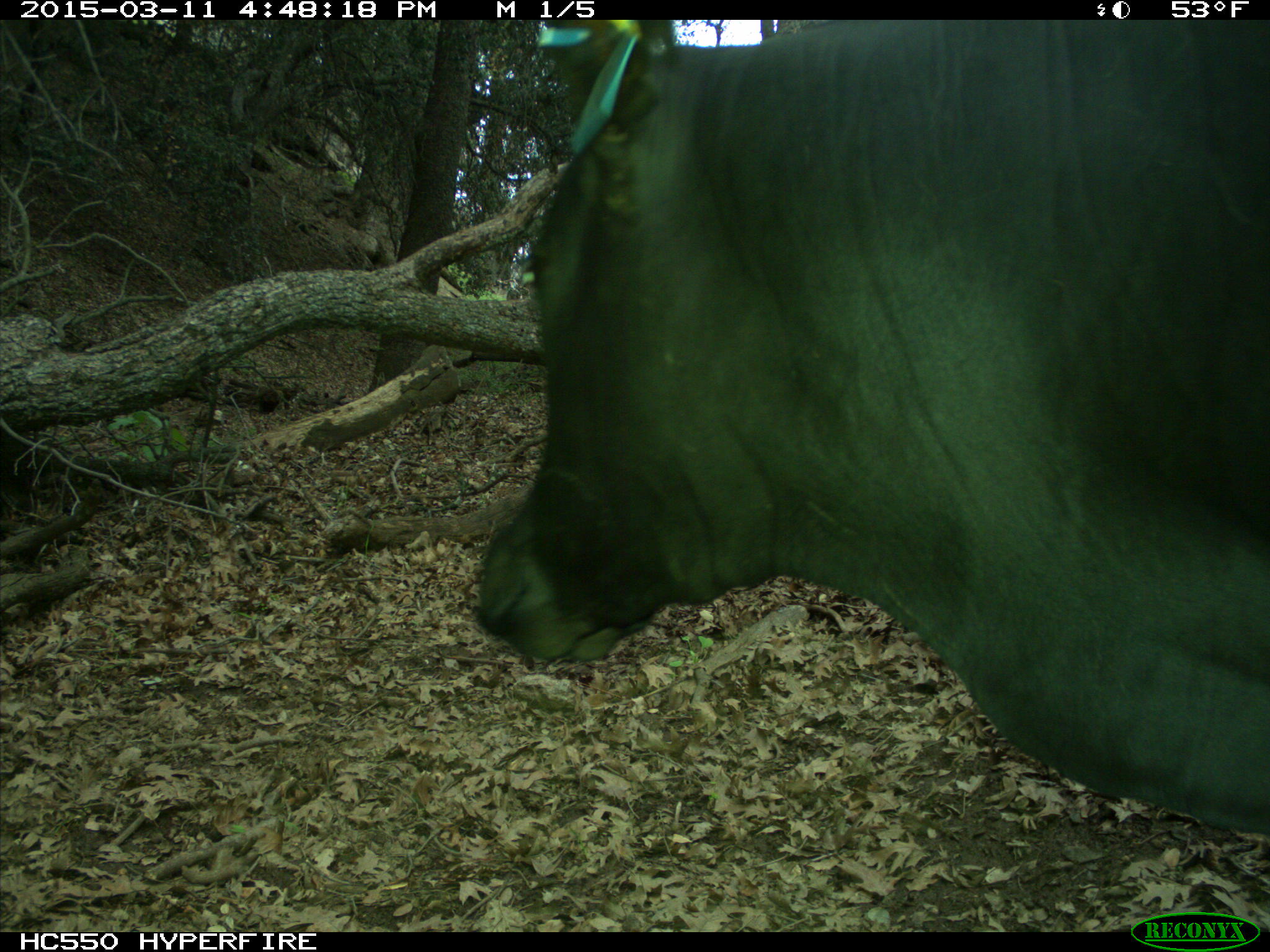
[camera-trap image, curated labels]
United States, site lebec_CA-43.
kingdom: Animalia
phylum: Chordata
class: Mammalia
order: Artiodactyla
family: Bovidae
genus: Bos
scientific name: Bos taurus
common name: domestic cow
Bos taurus (domestic cow).